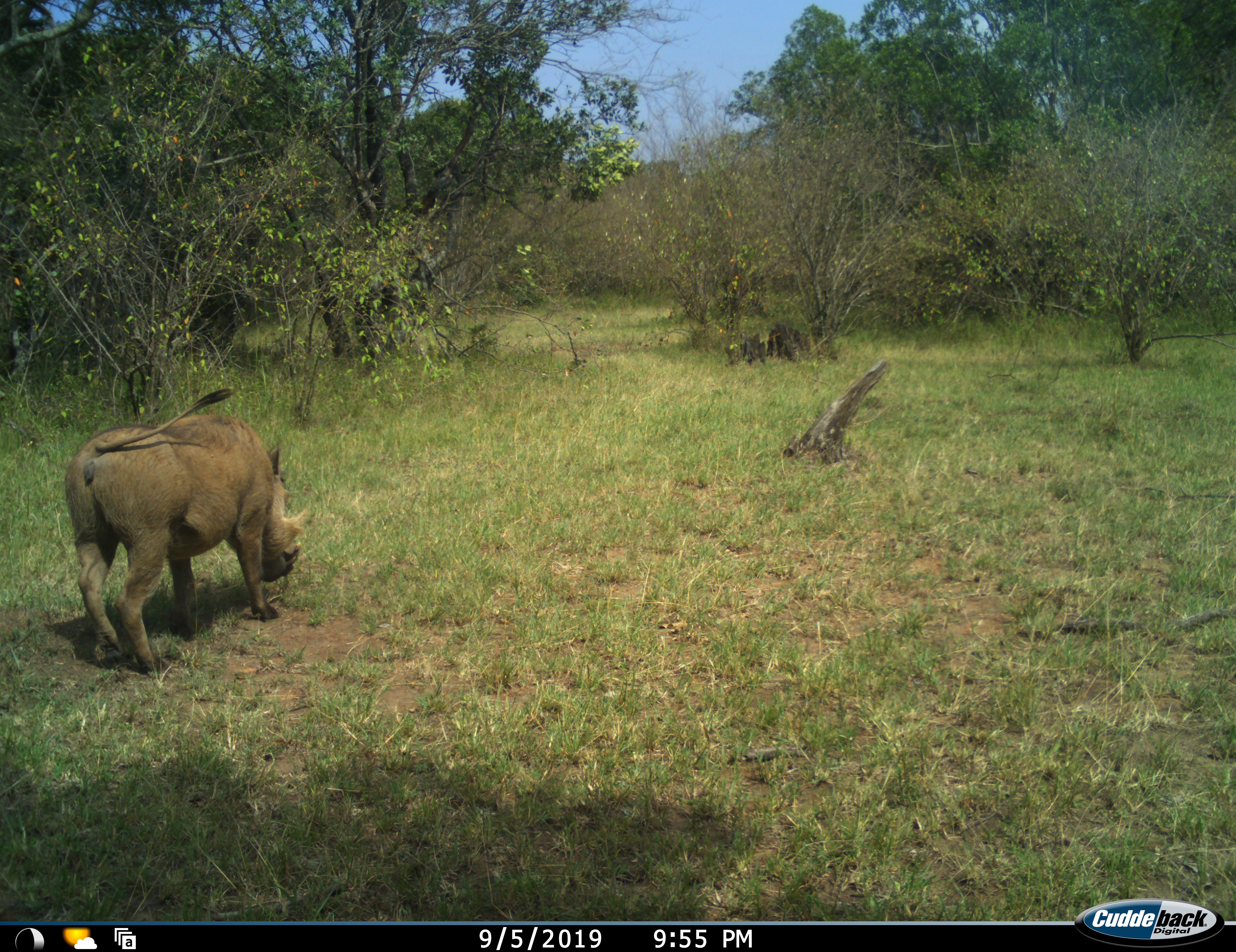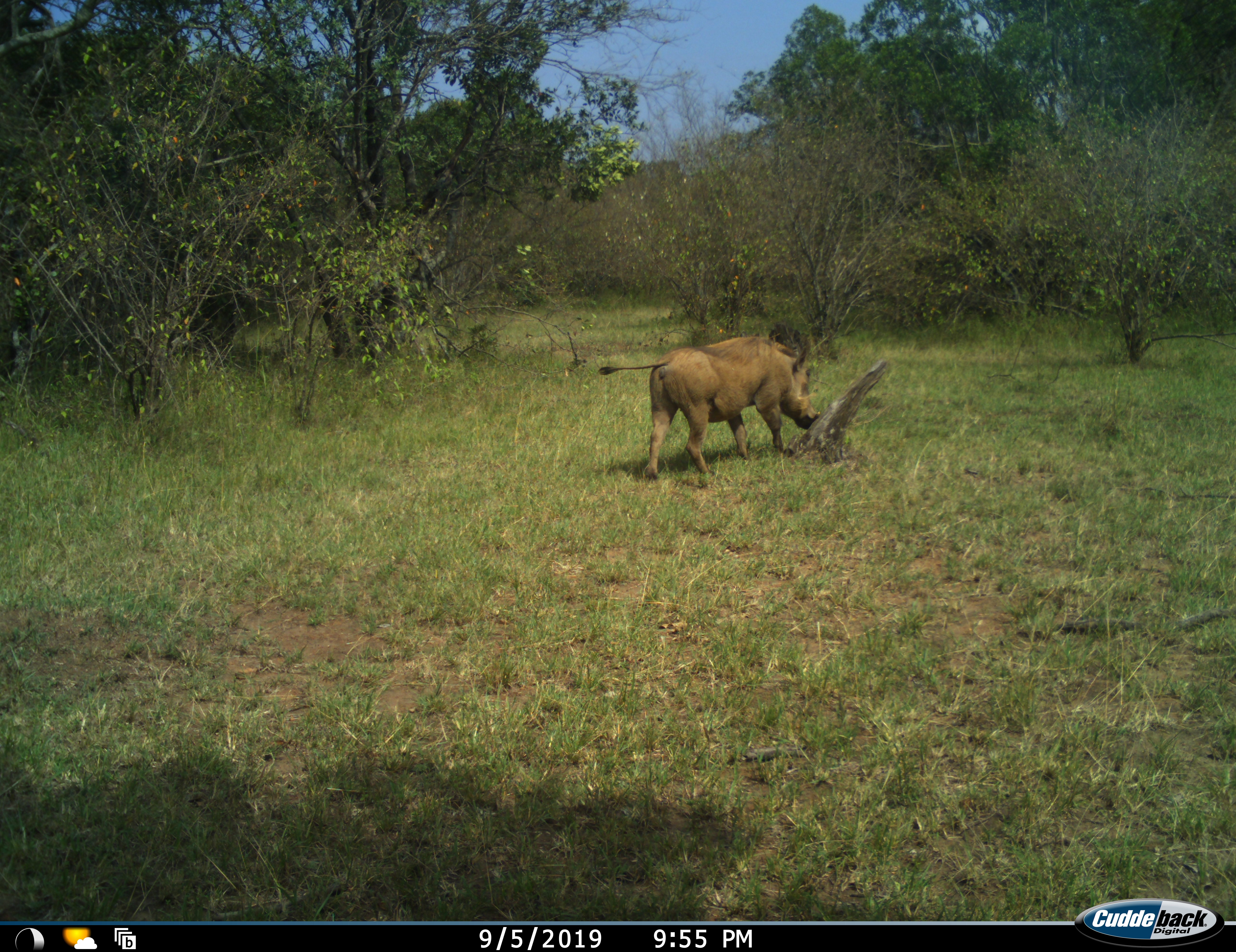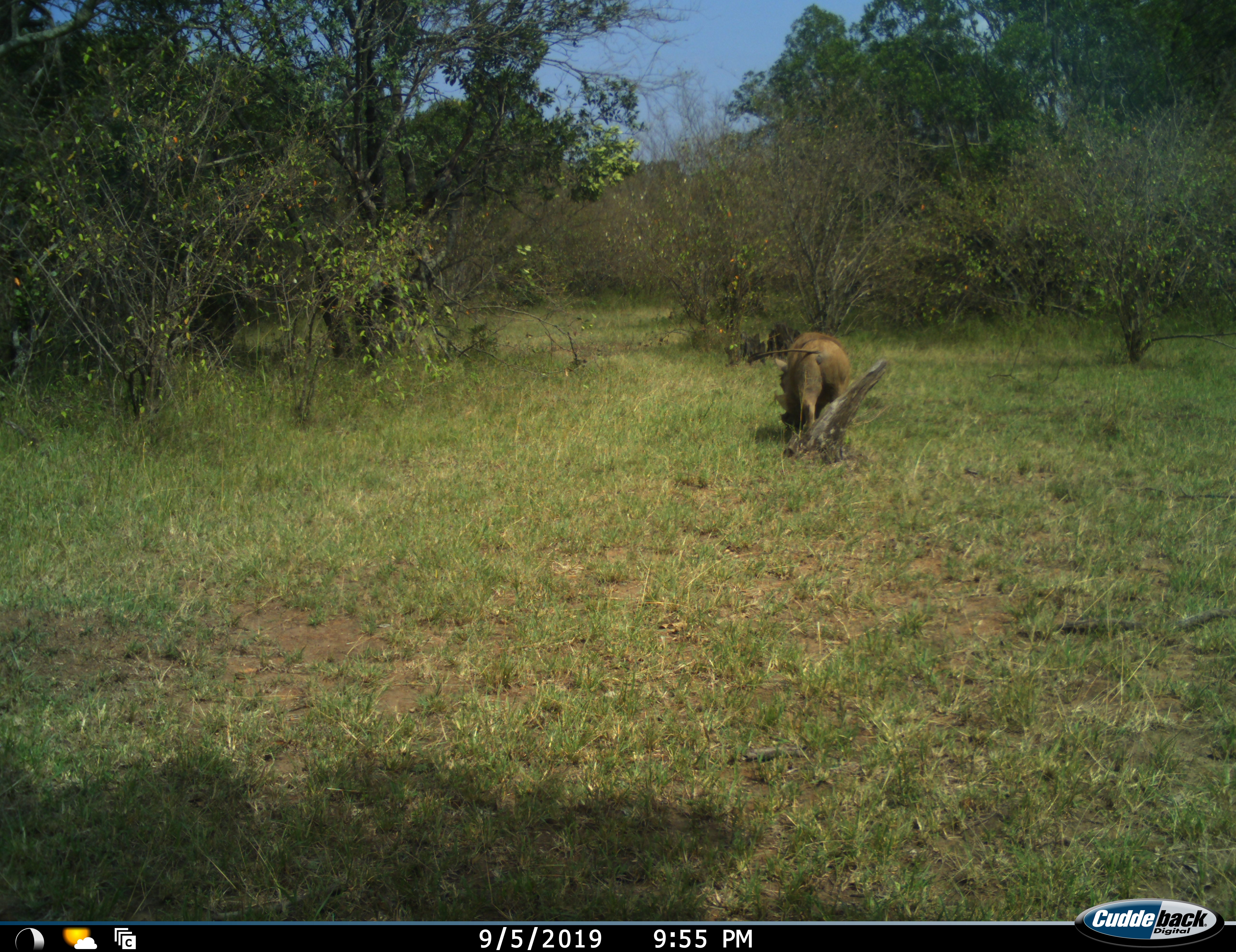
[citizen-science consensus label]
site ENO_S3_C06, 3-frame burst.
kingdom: Animalia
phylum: Chordata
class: Mammalia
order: Artiodactyla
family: Suidae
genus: Phacochoerus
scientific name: Phacochoerus africanus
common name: warthog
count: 1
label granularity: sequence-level